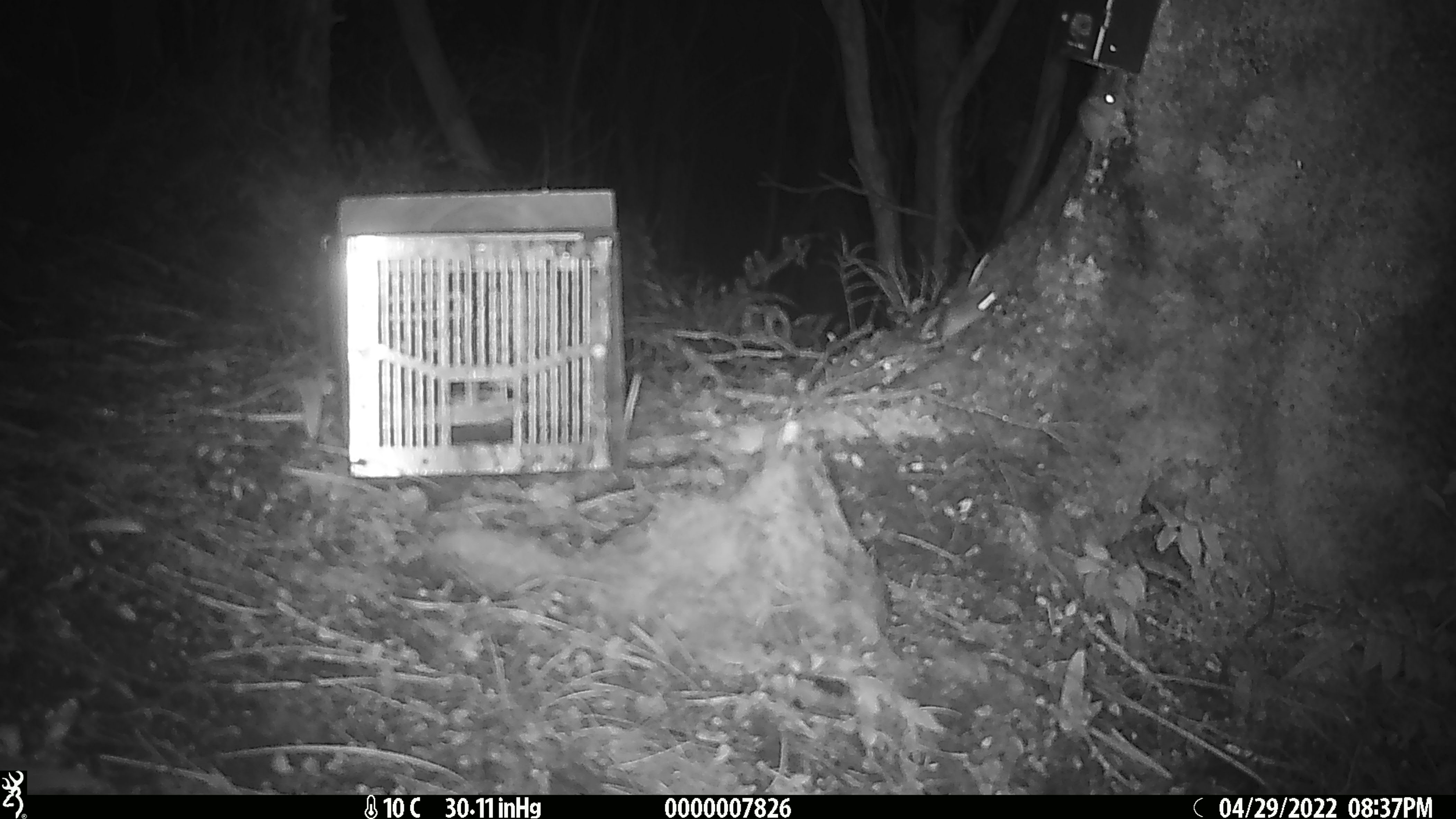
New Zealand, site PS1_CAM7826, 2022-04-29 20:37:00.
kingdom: Animalia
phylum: Chordata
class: Mammalia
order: Rodentia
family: Muridae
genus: Mus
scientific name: Mus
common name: mouse